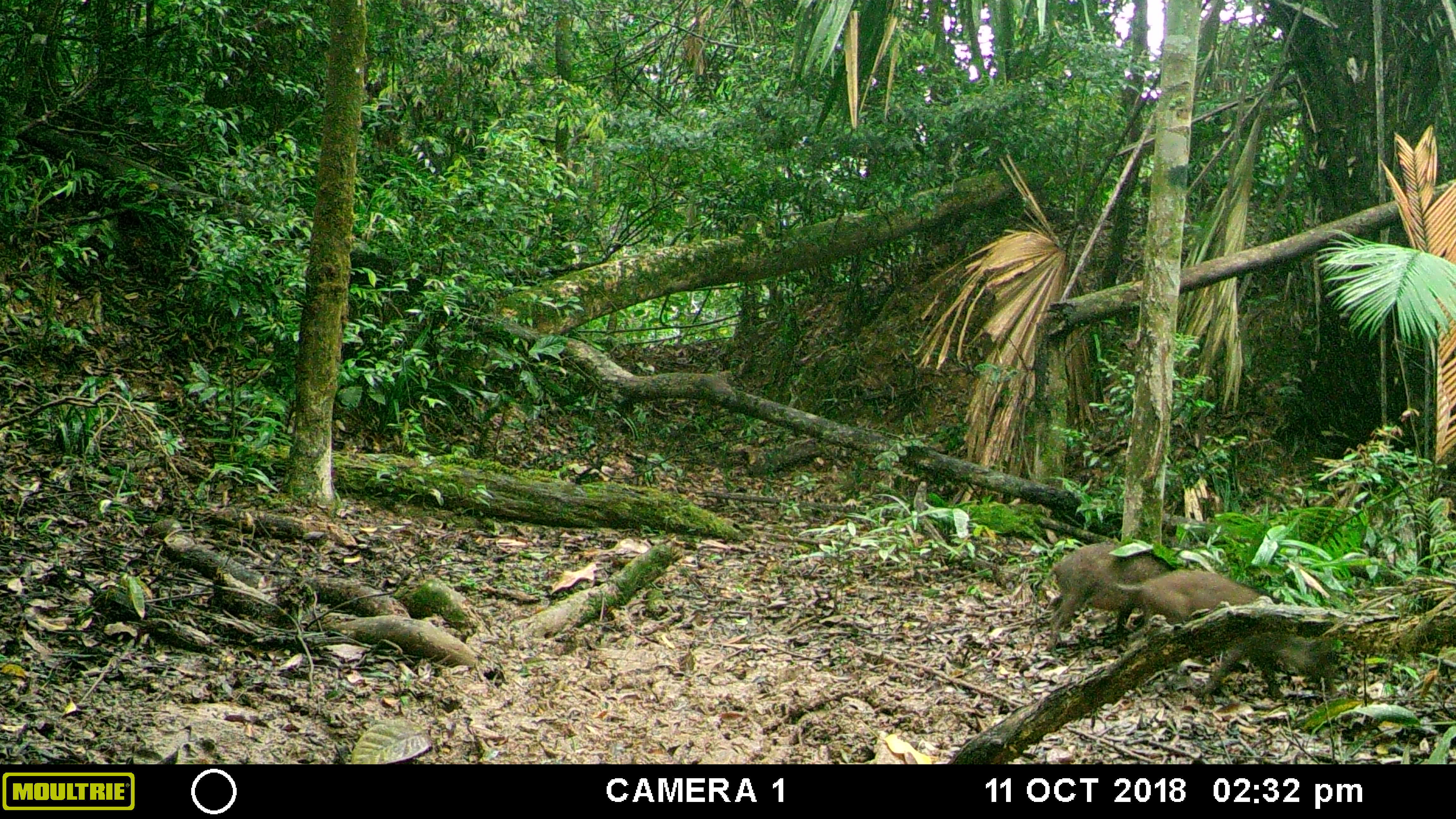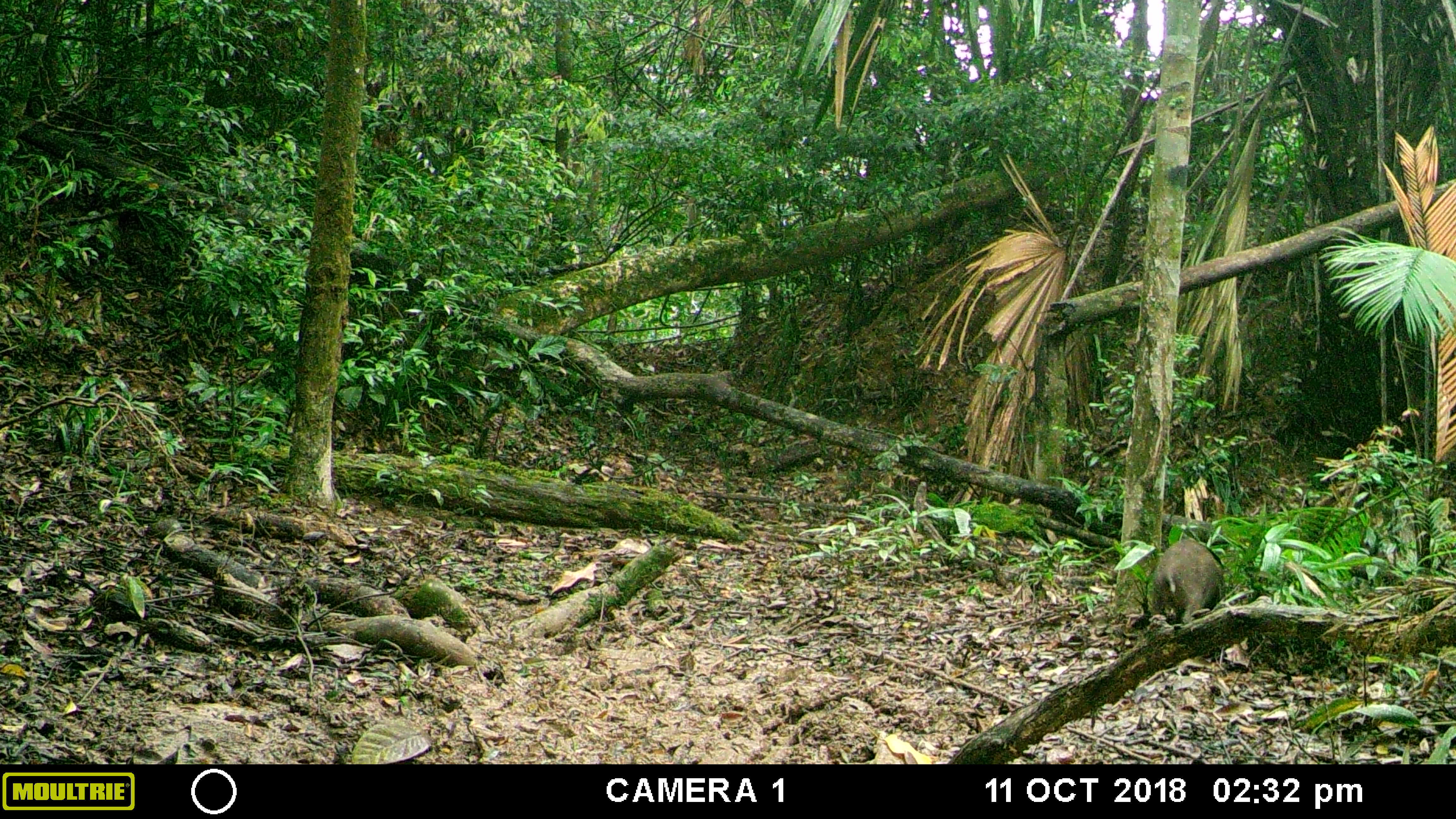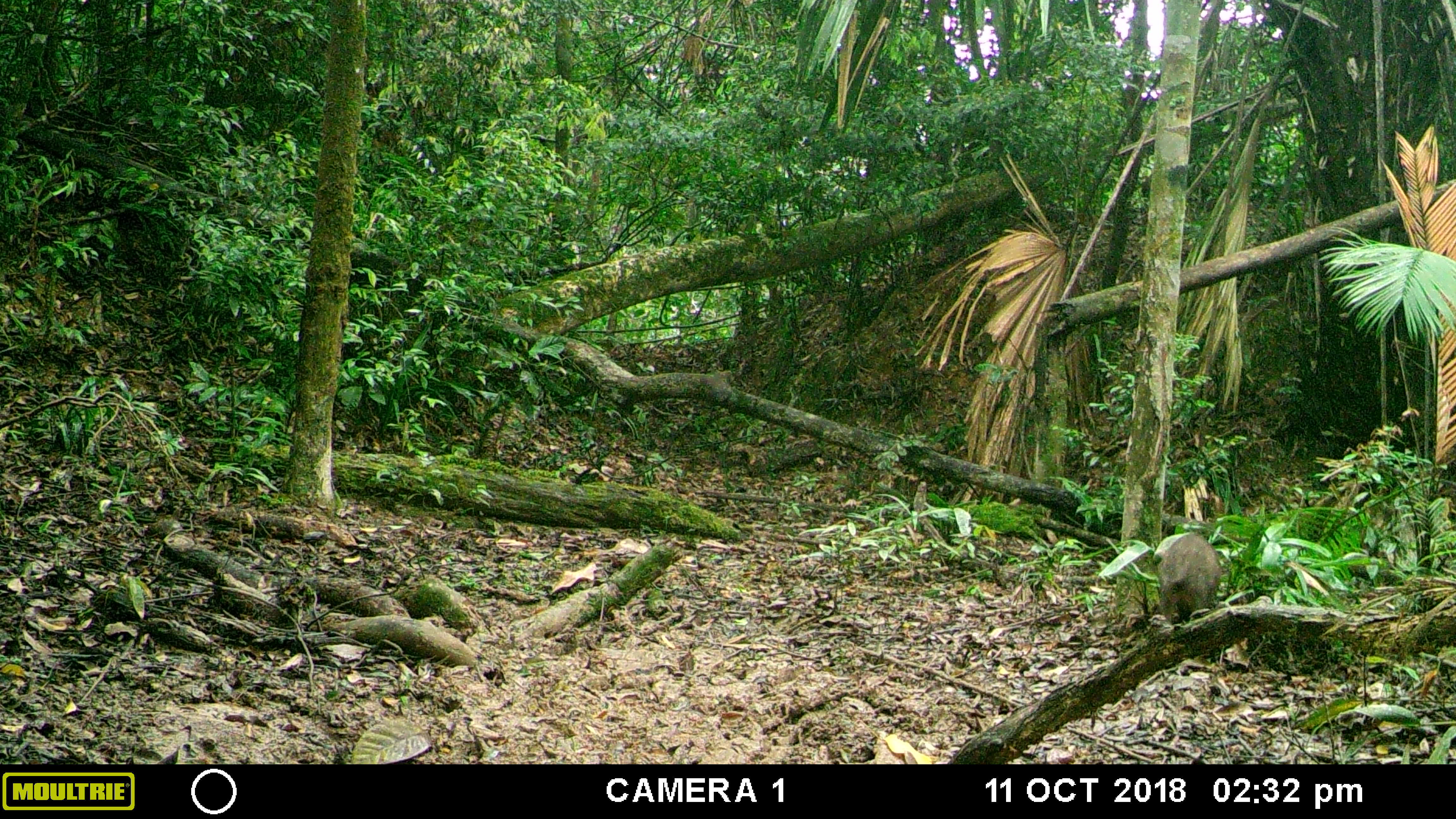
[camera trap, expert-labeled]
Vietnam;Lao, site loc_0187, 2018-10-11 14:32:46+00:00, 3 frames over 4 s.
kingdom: Animalia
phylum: Chordata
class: Mammalia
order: Artiodactyla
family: Suidae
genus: Sus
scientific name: Sus scrofa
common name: eurasian wild pig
Eurasian wild pig (Sus scrofa). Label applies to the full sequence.